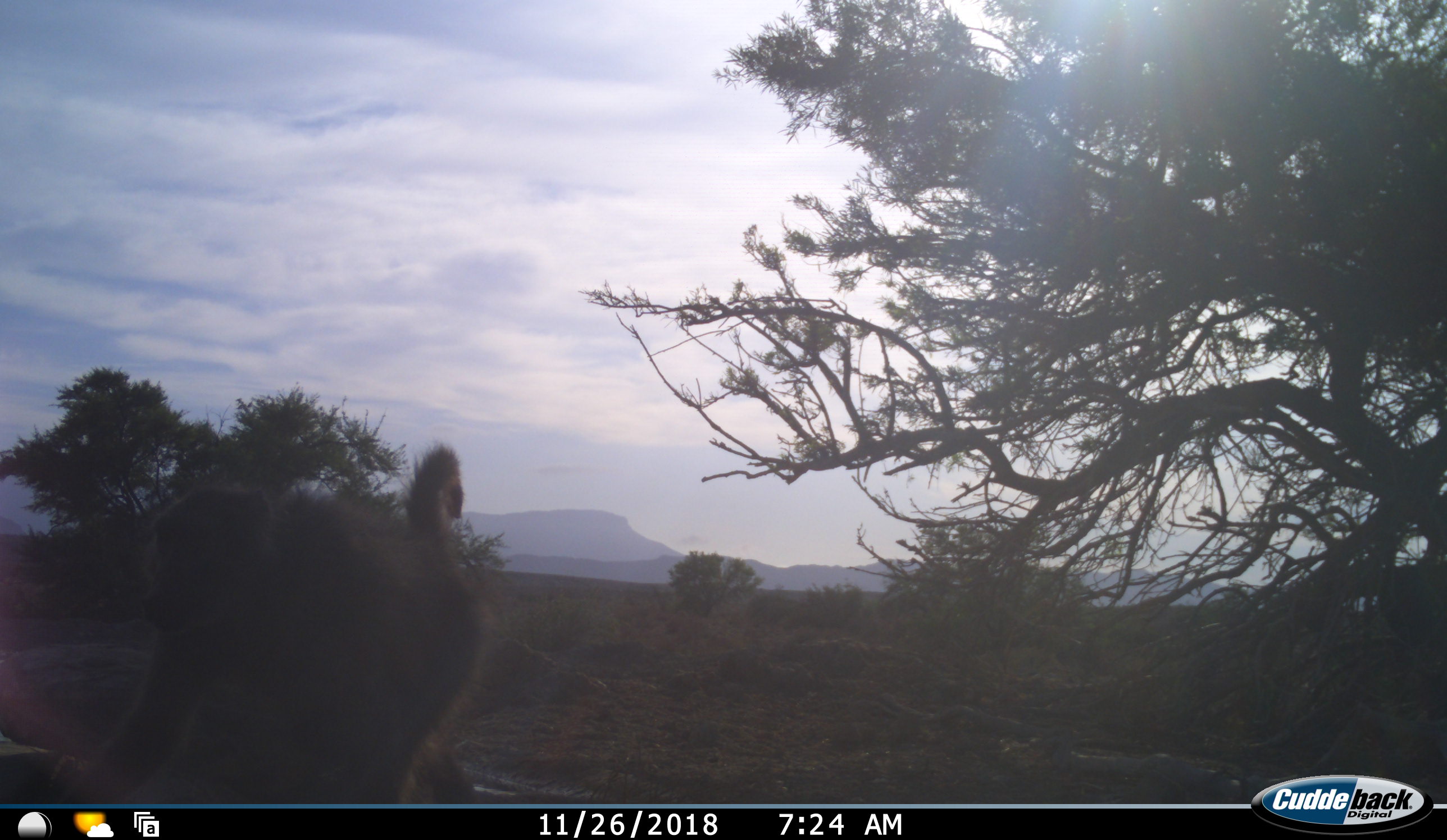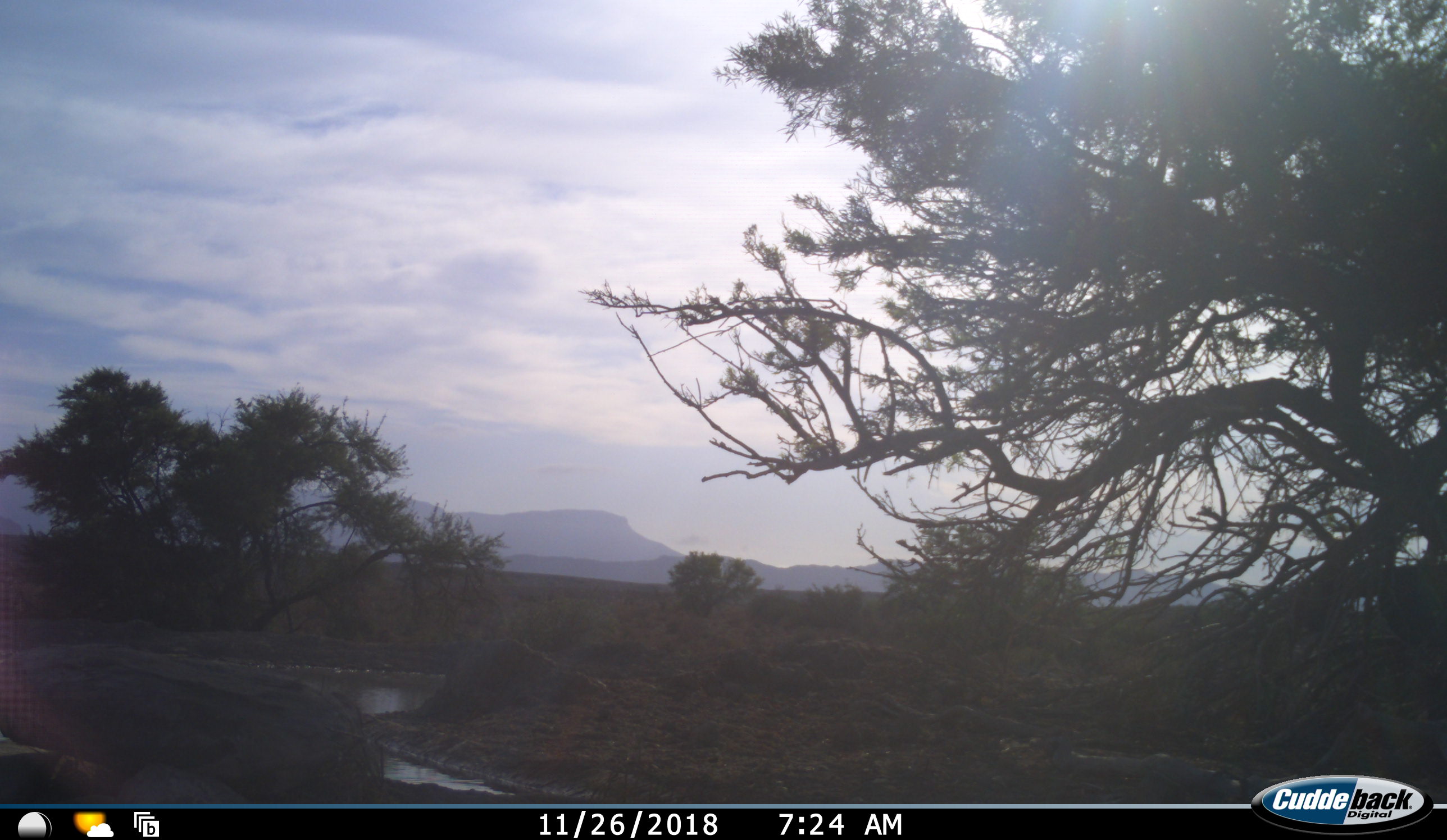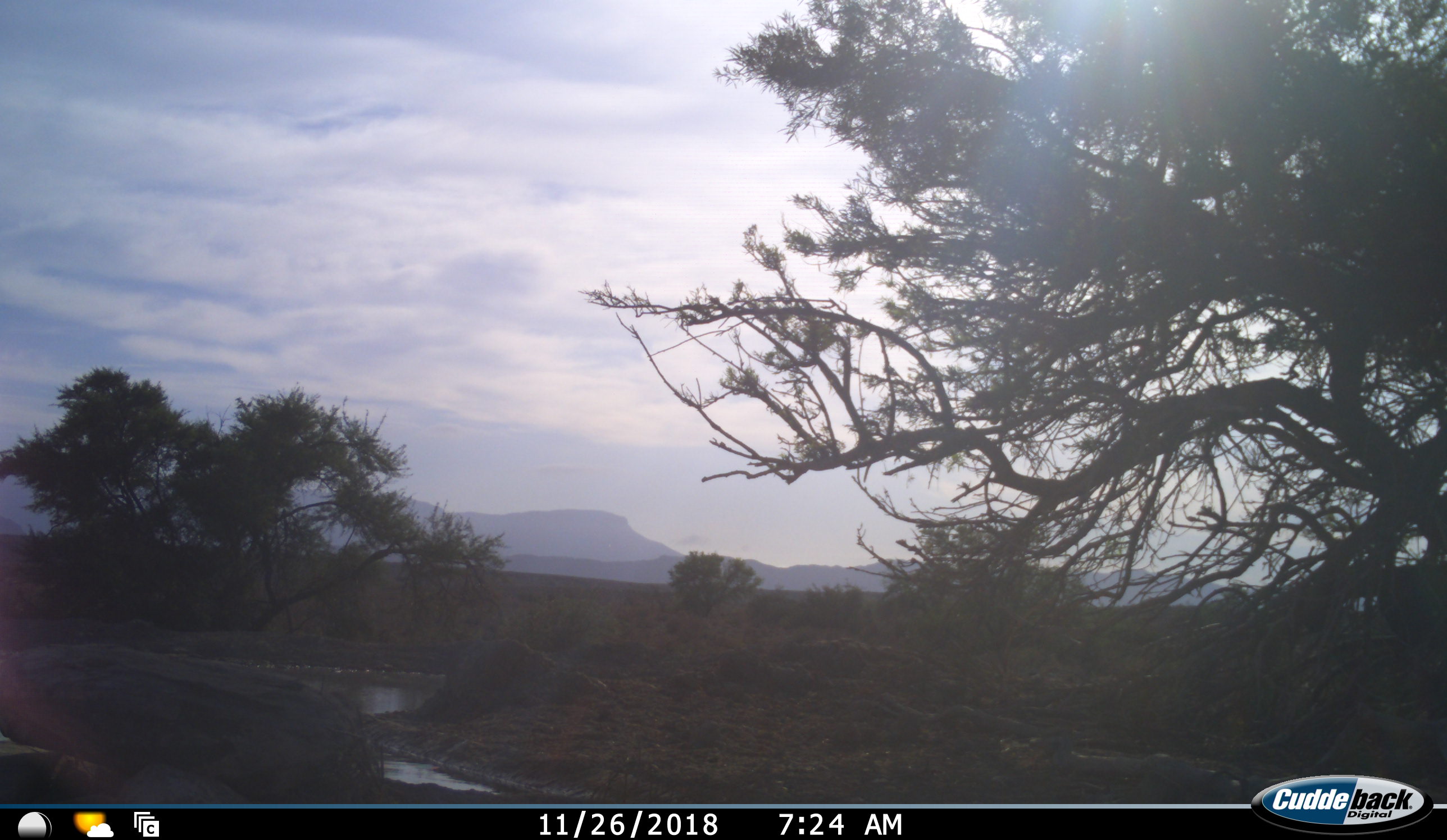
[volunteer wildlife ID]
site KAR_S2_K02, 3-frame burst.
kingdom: Animalia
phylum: Chordata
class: Mammalia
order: Primates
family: Cercopithecidae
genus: Papio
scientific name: Papio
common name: baboon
Baboon (Papio), count 1. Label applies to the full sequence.